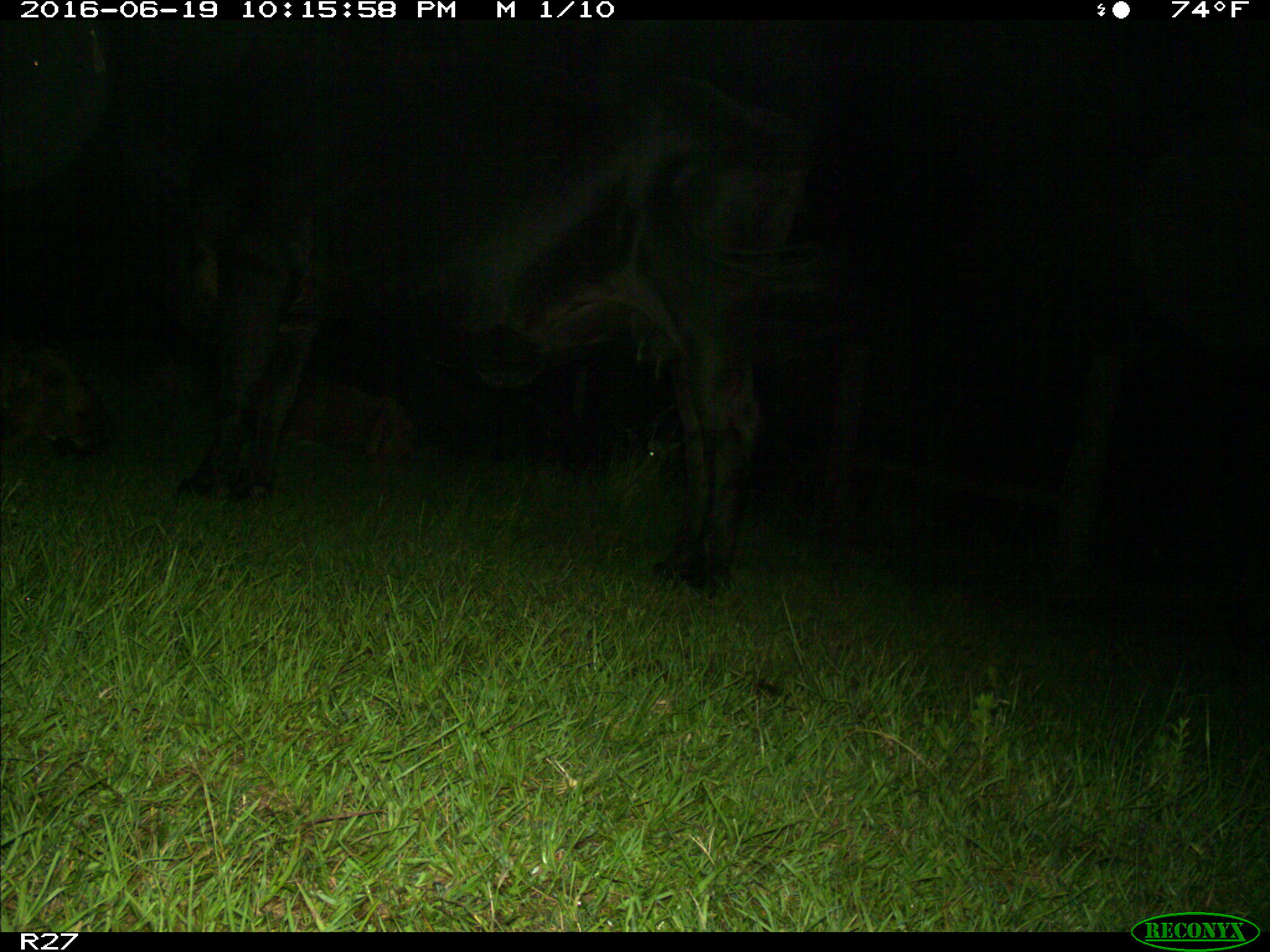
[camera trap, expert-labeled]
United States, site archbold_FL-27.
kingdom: Animalia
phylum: Chordata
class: Mammalia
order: Artiodactyla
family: Bovidae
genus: Bos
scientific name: Bos taurus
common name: domestic cow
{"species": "Bos taurus (domestic cow)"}